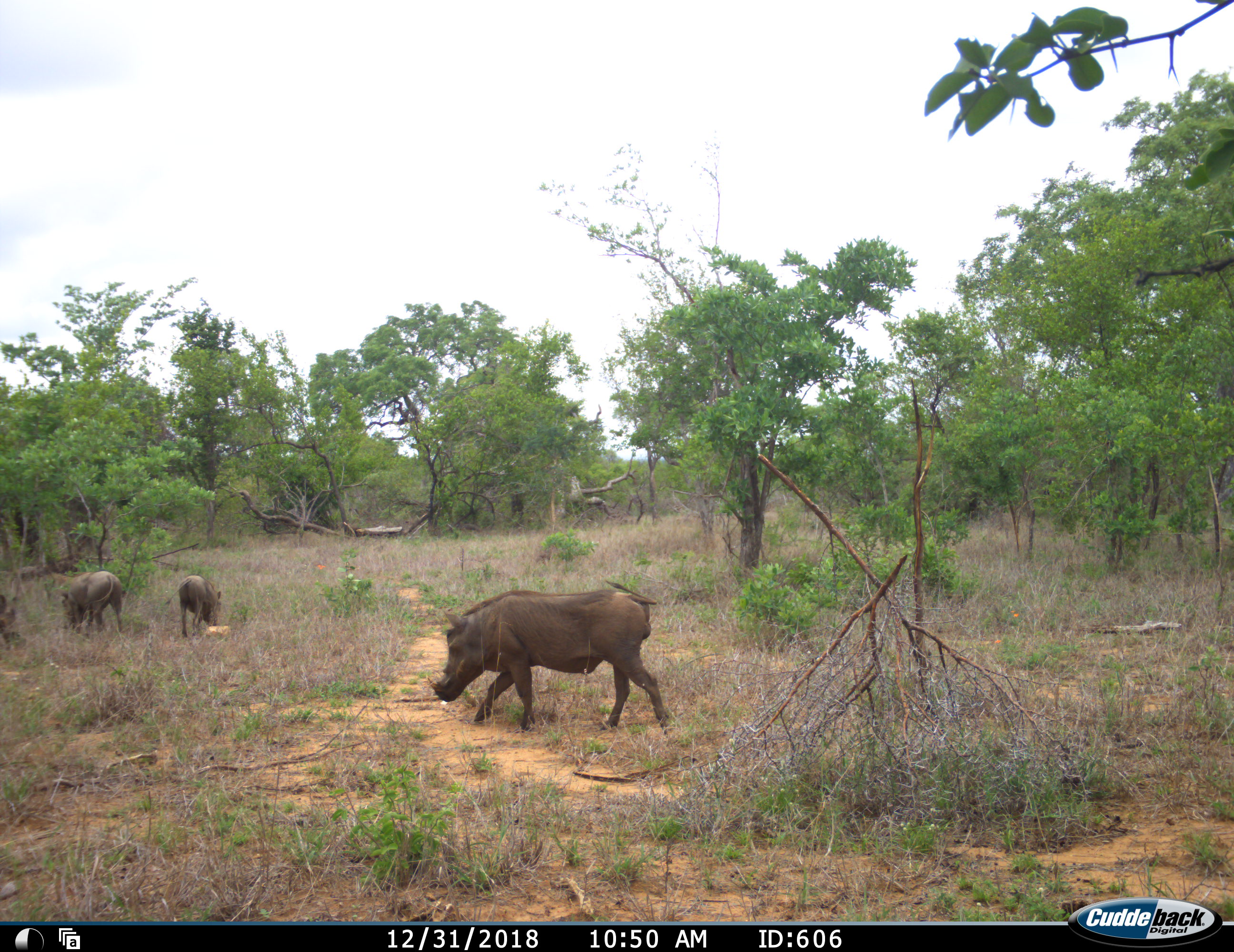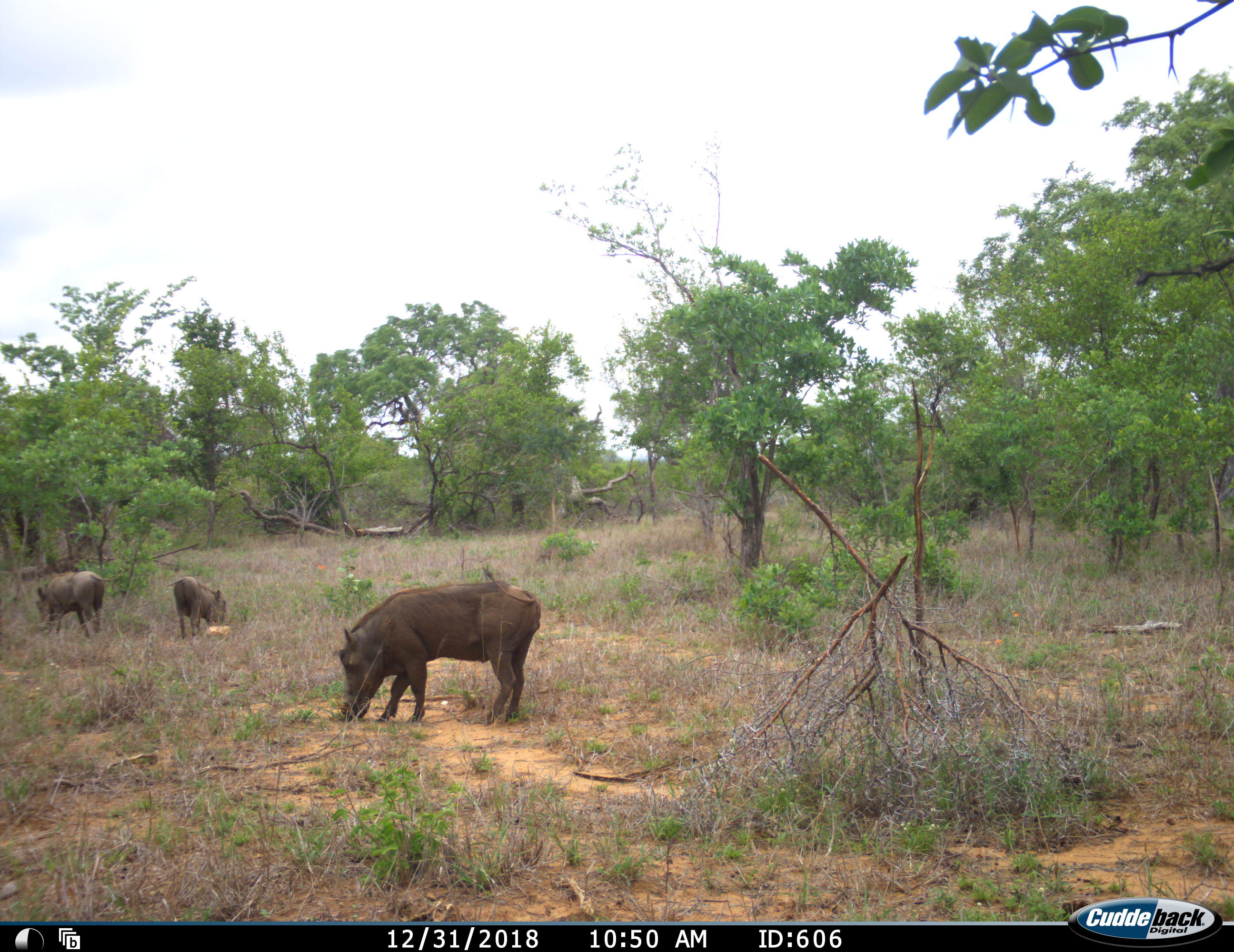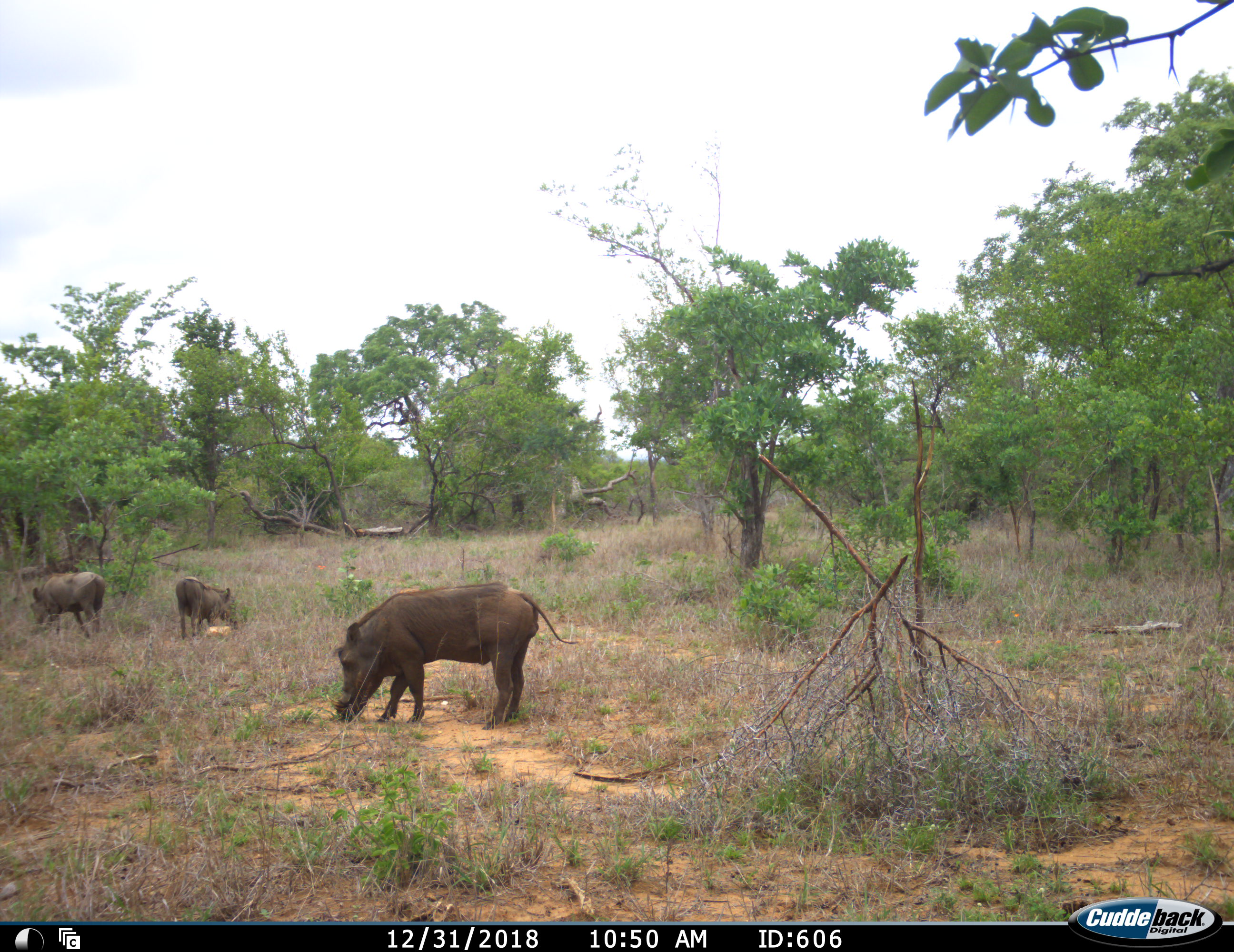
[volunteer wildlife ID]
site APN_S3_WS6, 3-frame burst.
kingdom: Animalia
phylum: Chordata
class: Mammalia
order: Artiodactyla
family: Suidae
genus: Phacochoerus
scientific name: Phacochoerus africanus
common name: warthog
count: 4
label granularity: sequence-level